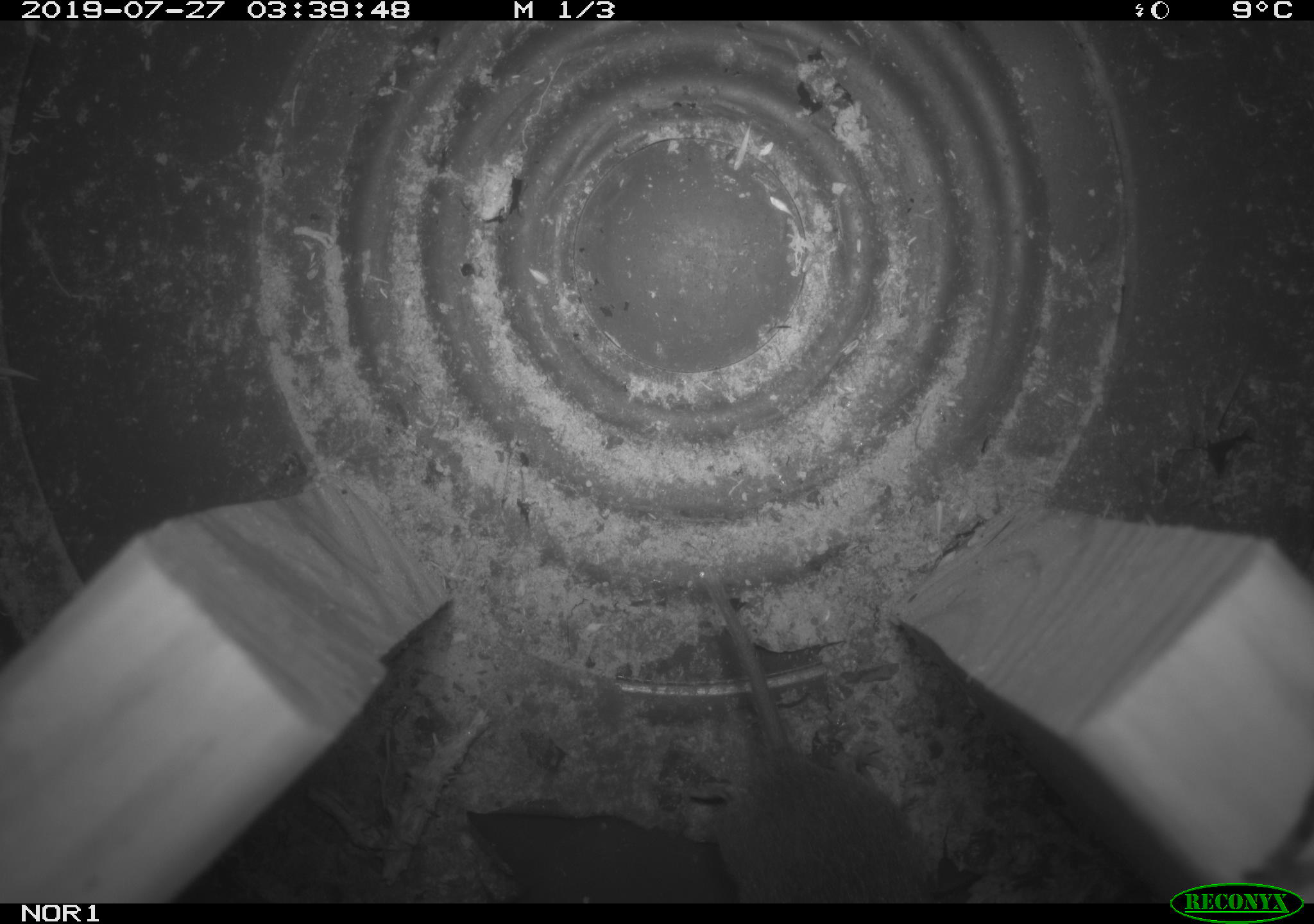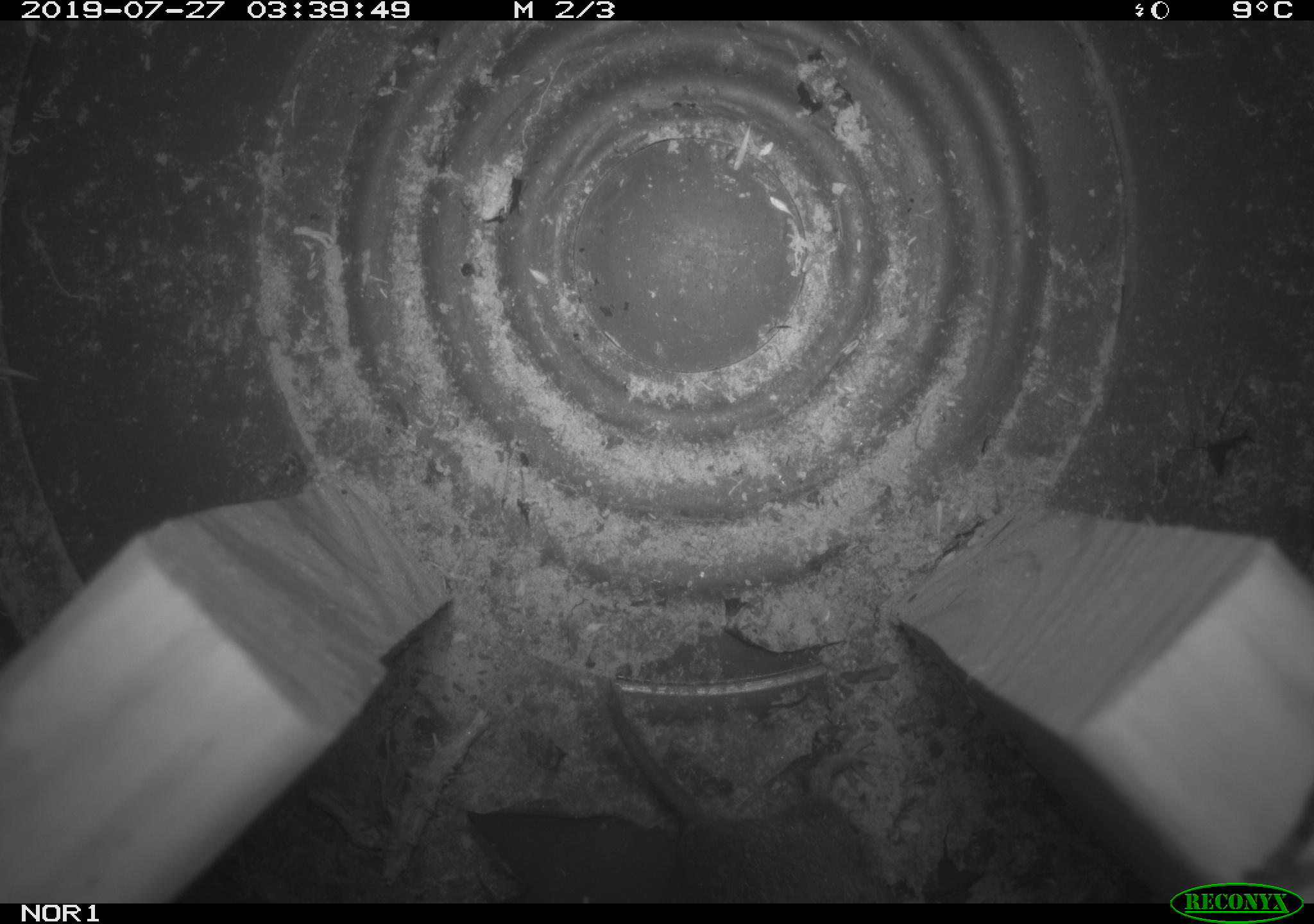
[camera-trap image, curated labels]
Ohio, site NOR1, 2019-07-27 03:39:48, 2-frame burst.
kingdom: Animalia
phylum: Chordata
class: Mammalia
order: Rodentia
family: Cricetidae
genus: Microtus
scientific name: Microtus pennsylvanicus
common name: meadow vole